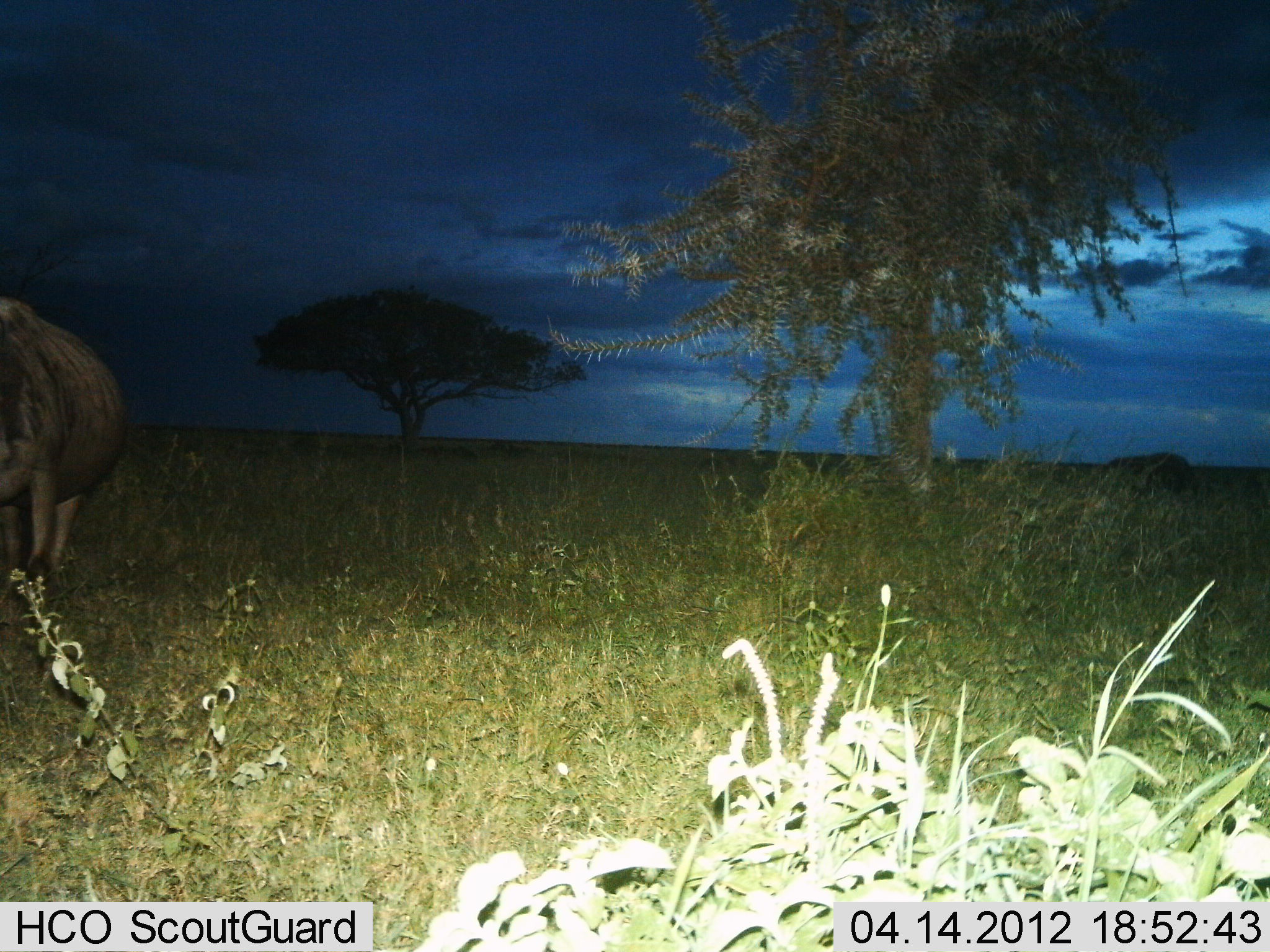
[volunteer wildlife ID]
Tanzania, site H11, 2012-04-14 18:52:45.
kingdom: Animalia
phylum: Chordata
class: Mammalia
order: Artiodactyla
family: Bovidae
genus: Connochaetes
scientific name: Connochaetes taurinus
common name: blue wildebeest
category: wildebeest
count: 1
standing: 69%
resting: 0%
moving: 15%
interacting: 0%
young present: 0%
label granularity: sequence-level